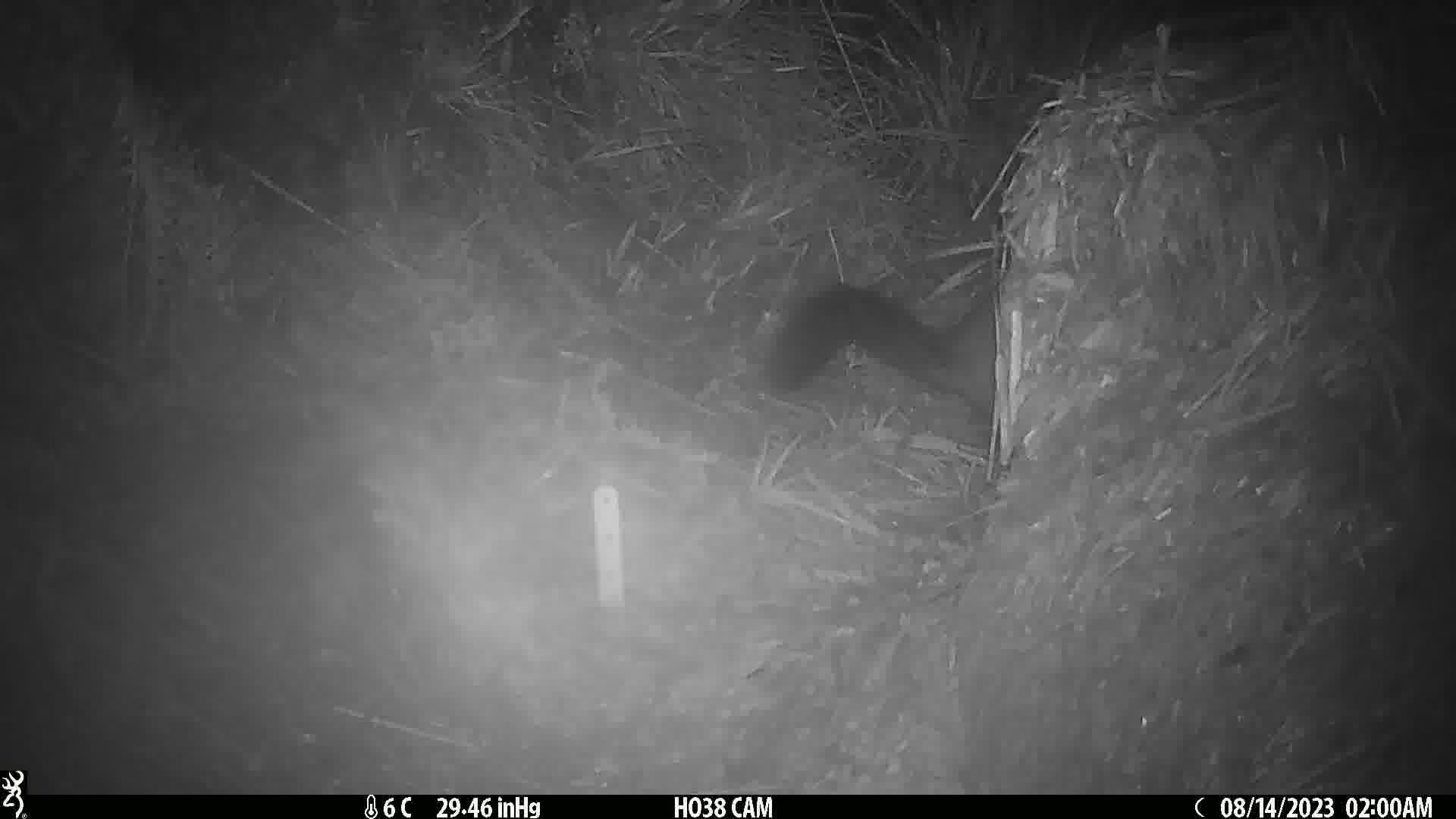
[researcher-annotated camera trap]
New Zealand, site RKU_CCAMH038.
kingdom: Animalia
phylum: Chordata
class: Mammalia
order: Diprotodontia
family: Phalangeridae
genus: Trichosurus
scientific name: Trichosurus vulpecula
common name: common brushtail possum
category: possum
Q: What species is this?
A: Possum (common brushtail possum) (Trichosurus vulpecula).